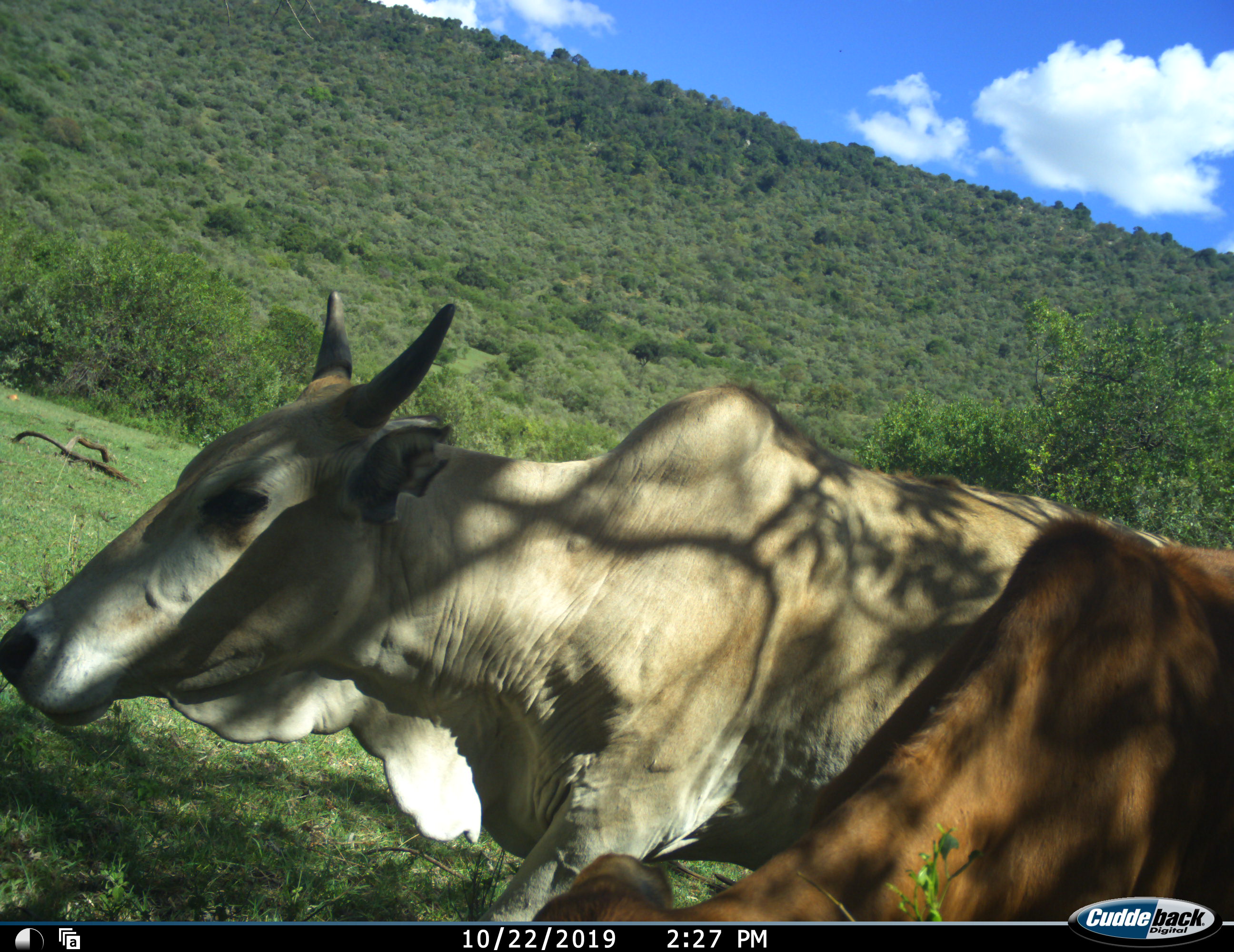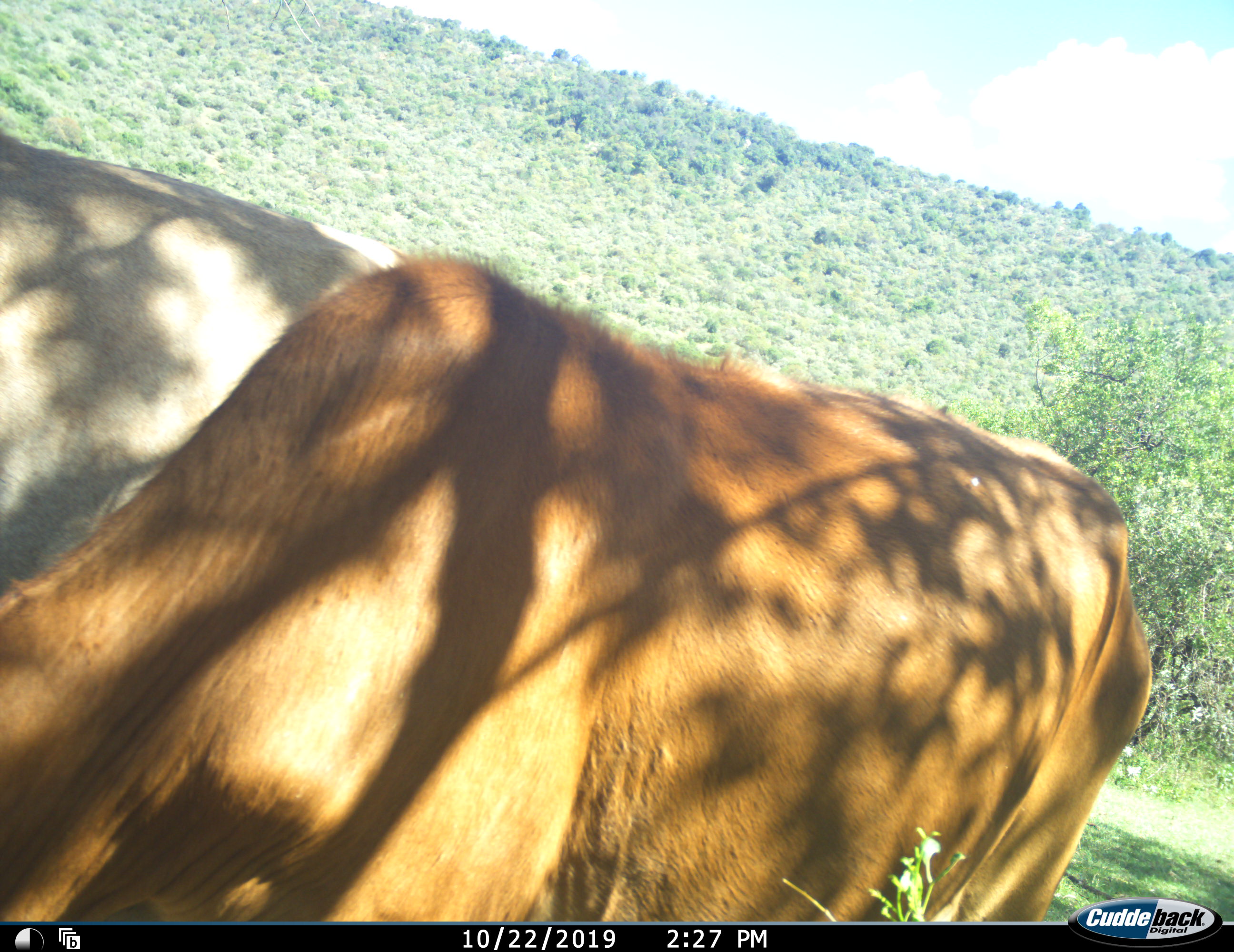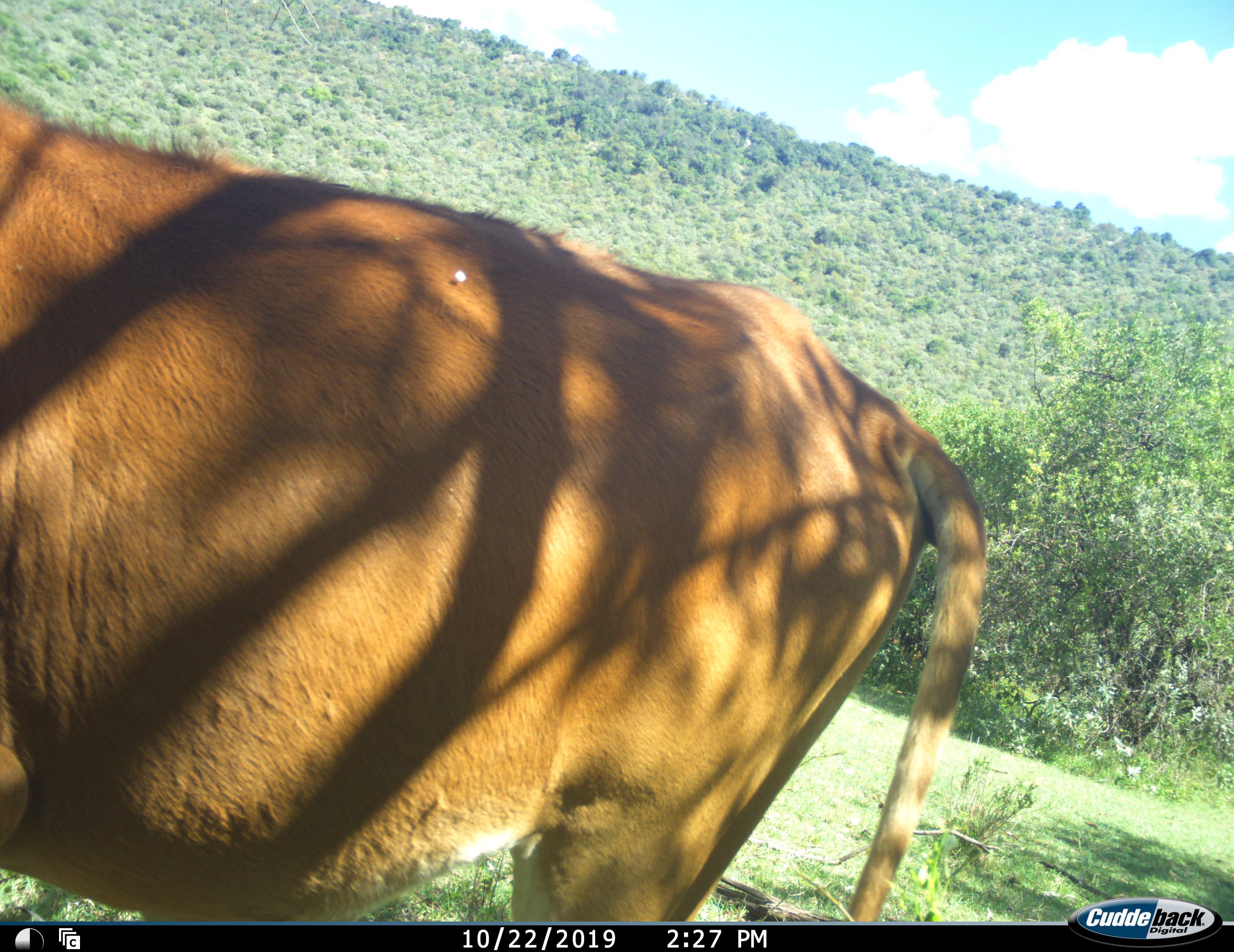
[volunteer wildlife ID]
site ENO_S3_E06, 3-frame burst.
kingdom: Animalia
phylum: Chordata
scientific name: Vertebrata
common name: domestic animal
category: domesticanimal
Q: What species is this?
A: Domesticanimal (domestic animal) (Vertebrata).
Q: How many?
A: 2.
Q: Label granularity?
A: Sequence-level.